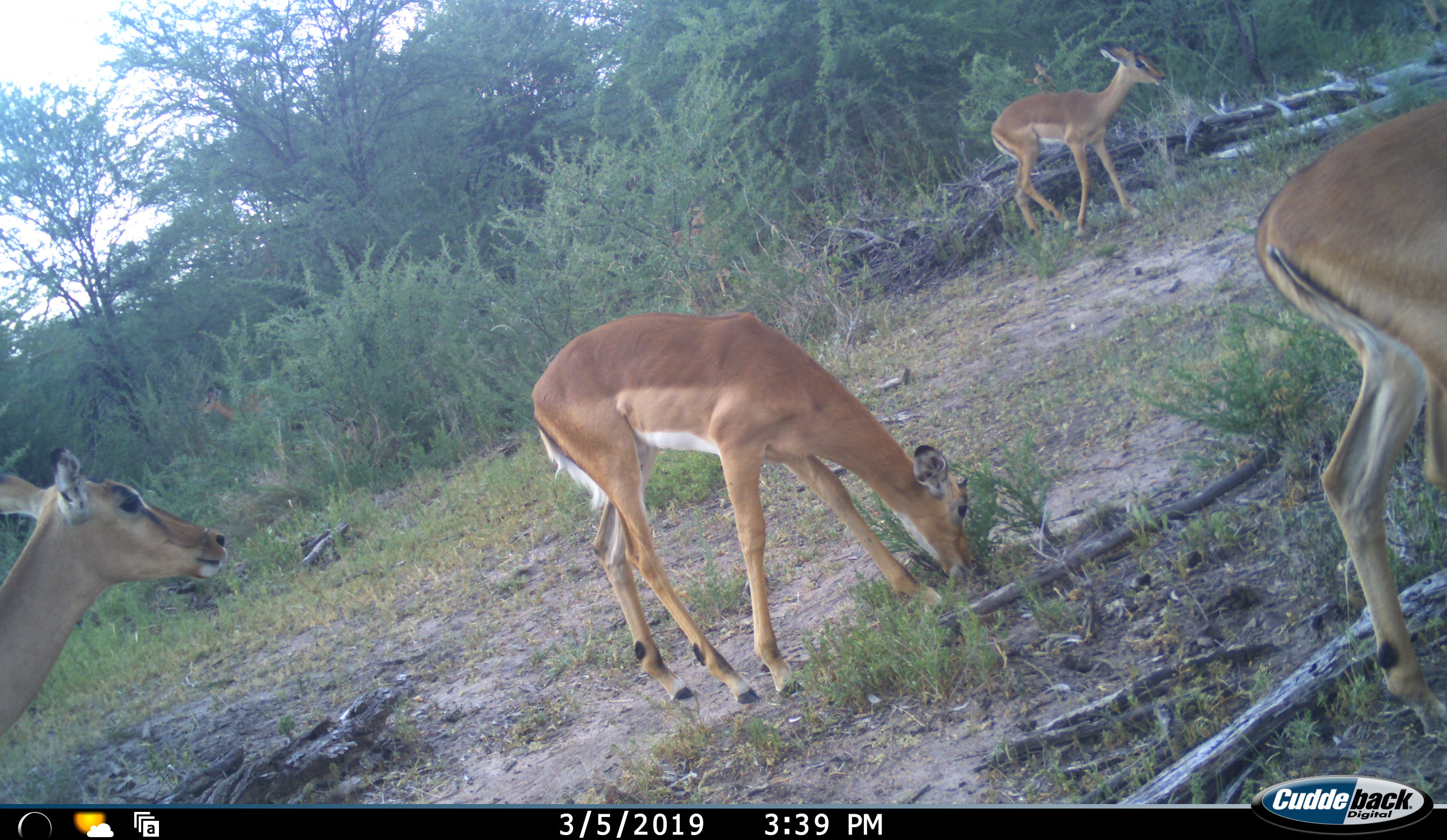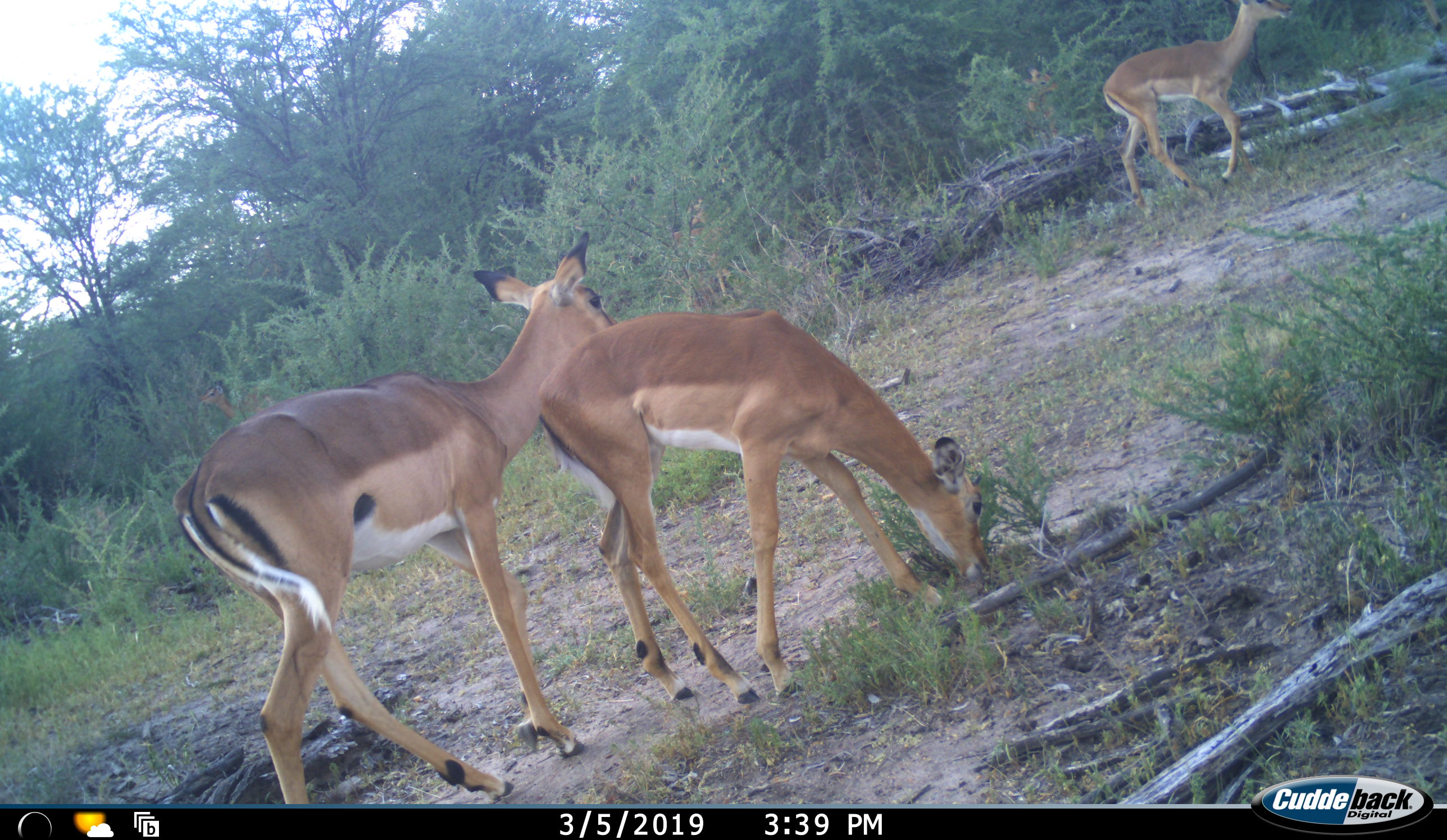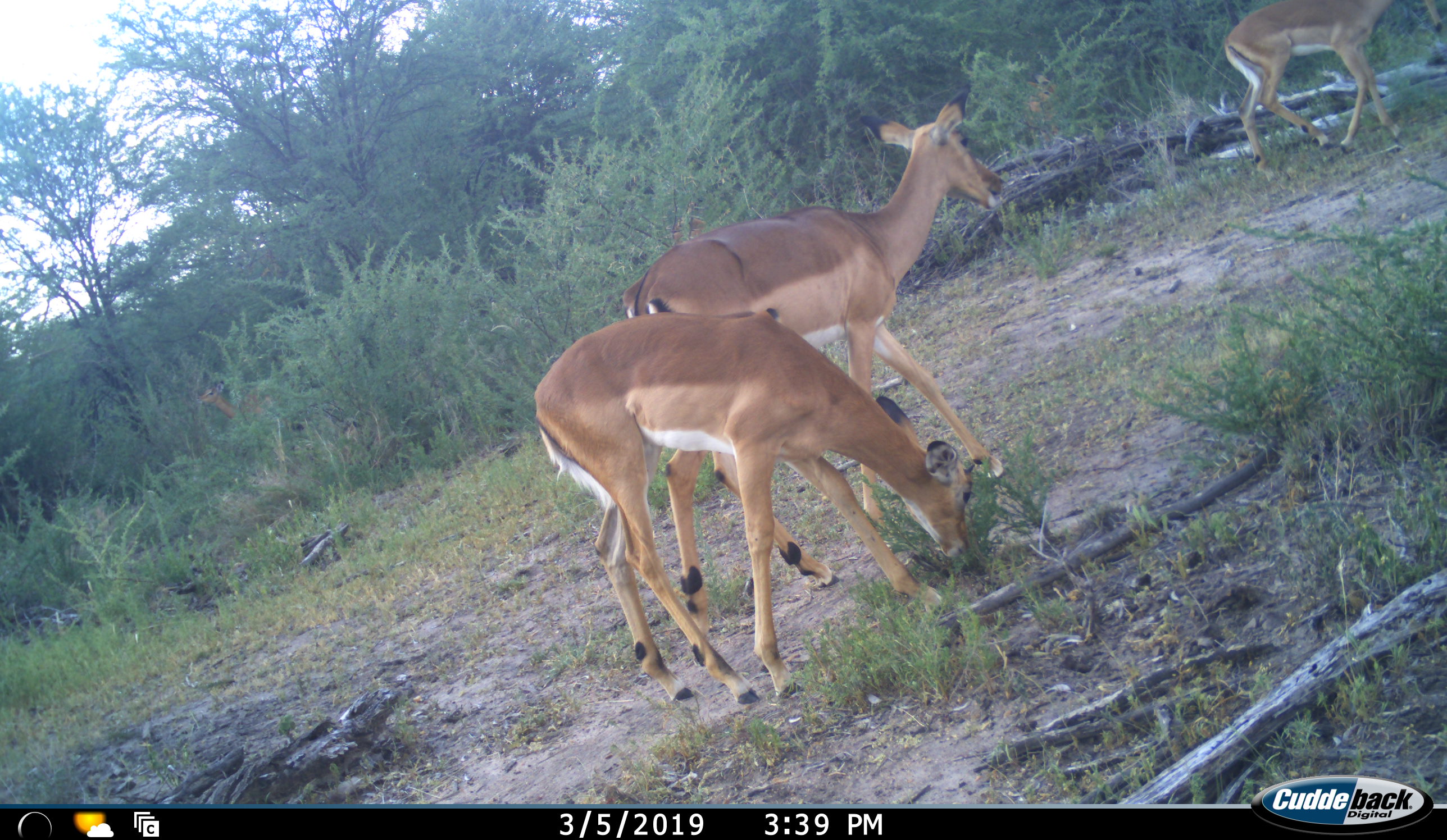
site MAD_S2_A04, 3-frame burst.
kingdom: Animalia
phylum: Chordata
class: Mammalia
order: Artiodactyla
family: Bovidae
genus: Aepyceros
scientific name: Aepyceros melampus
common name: impala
Impala (Aepyceros melampus), count 4. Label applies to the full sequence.